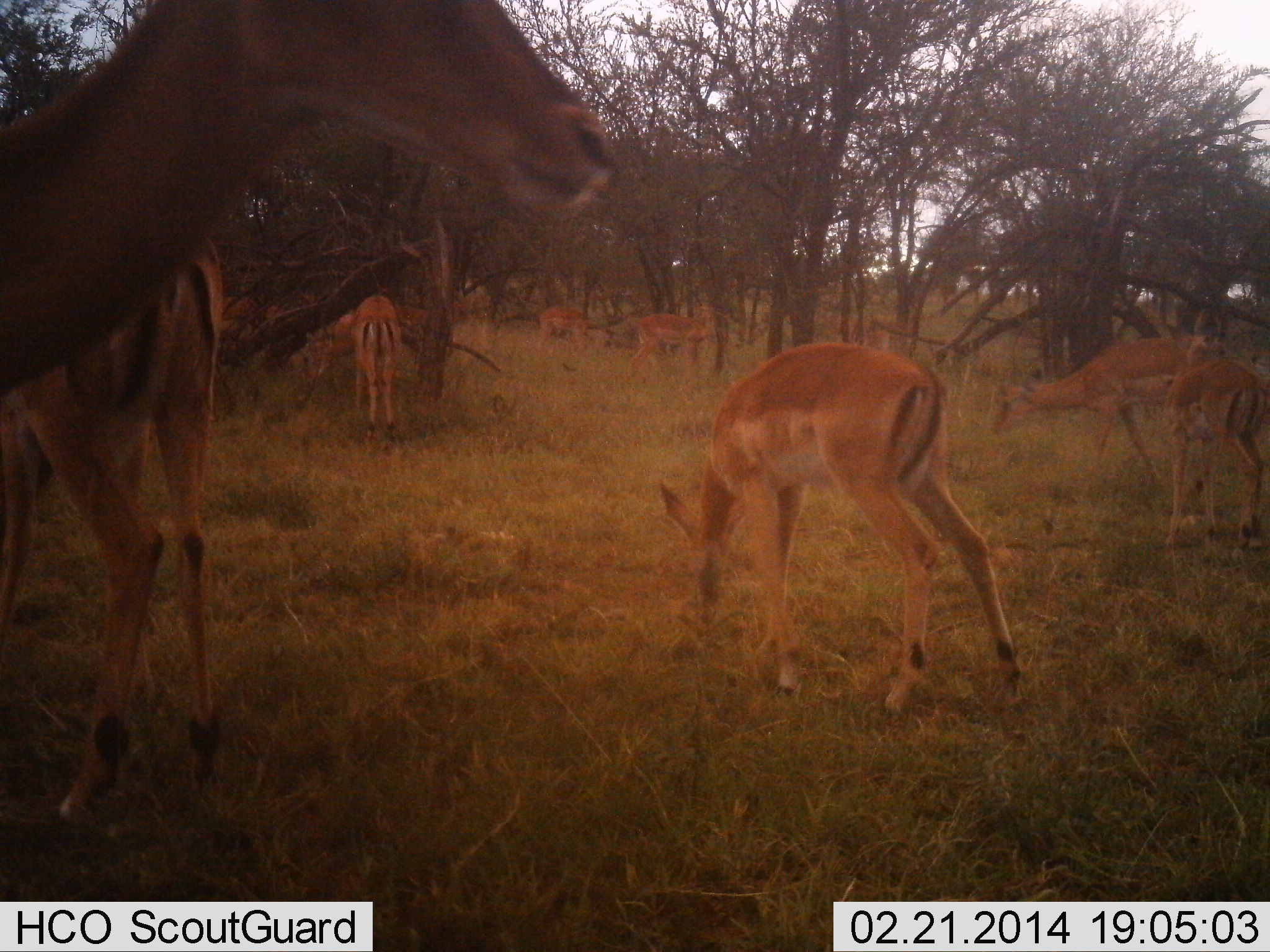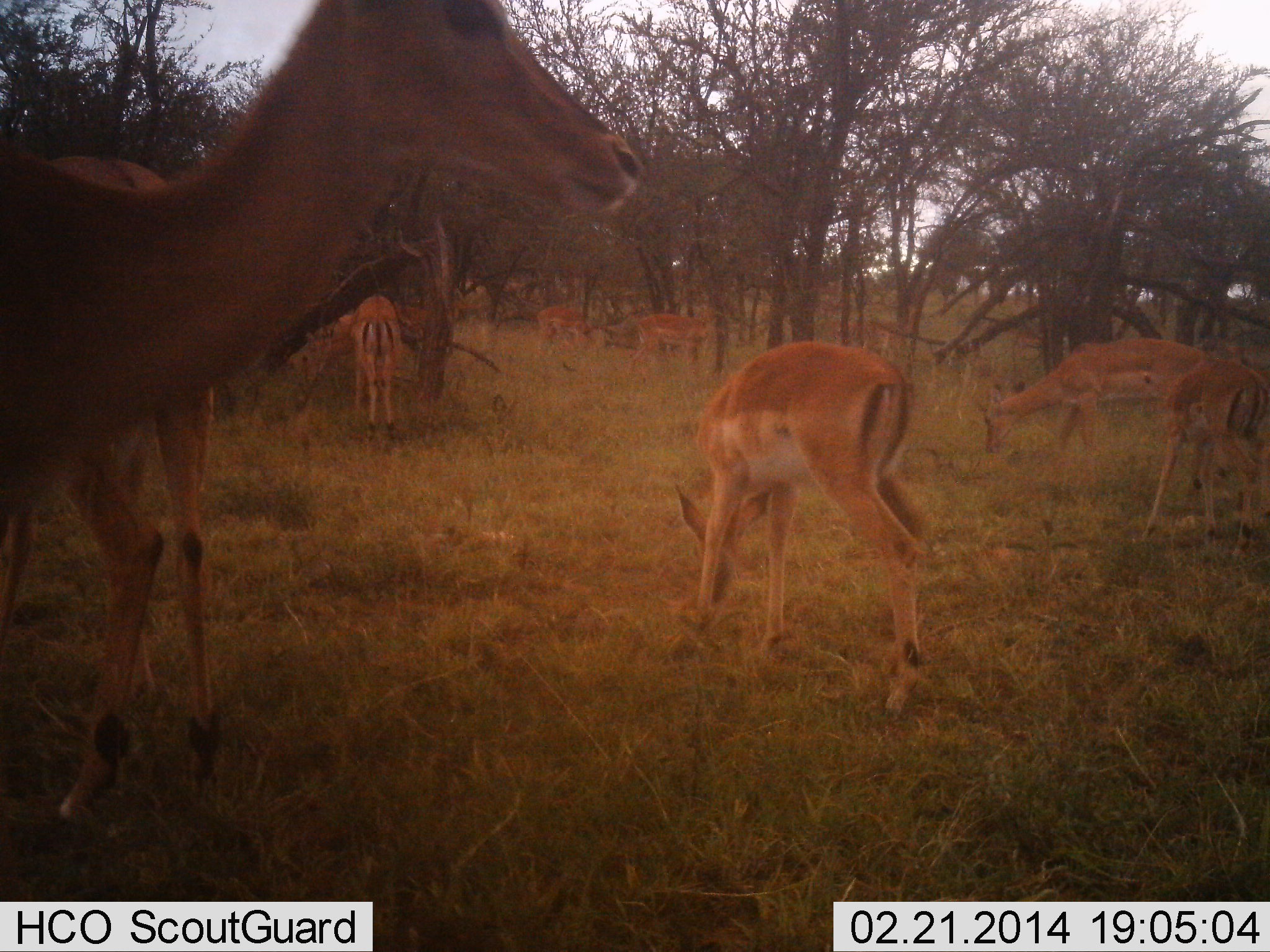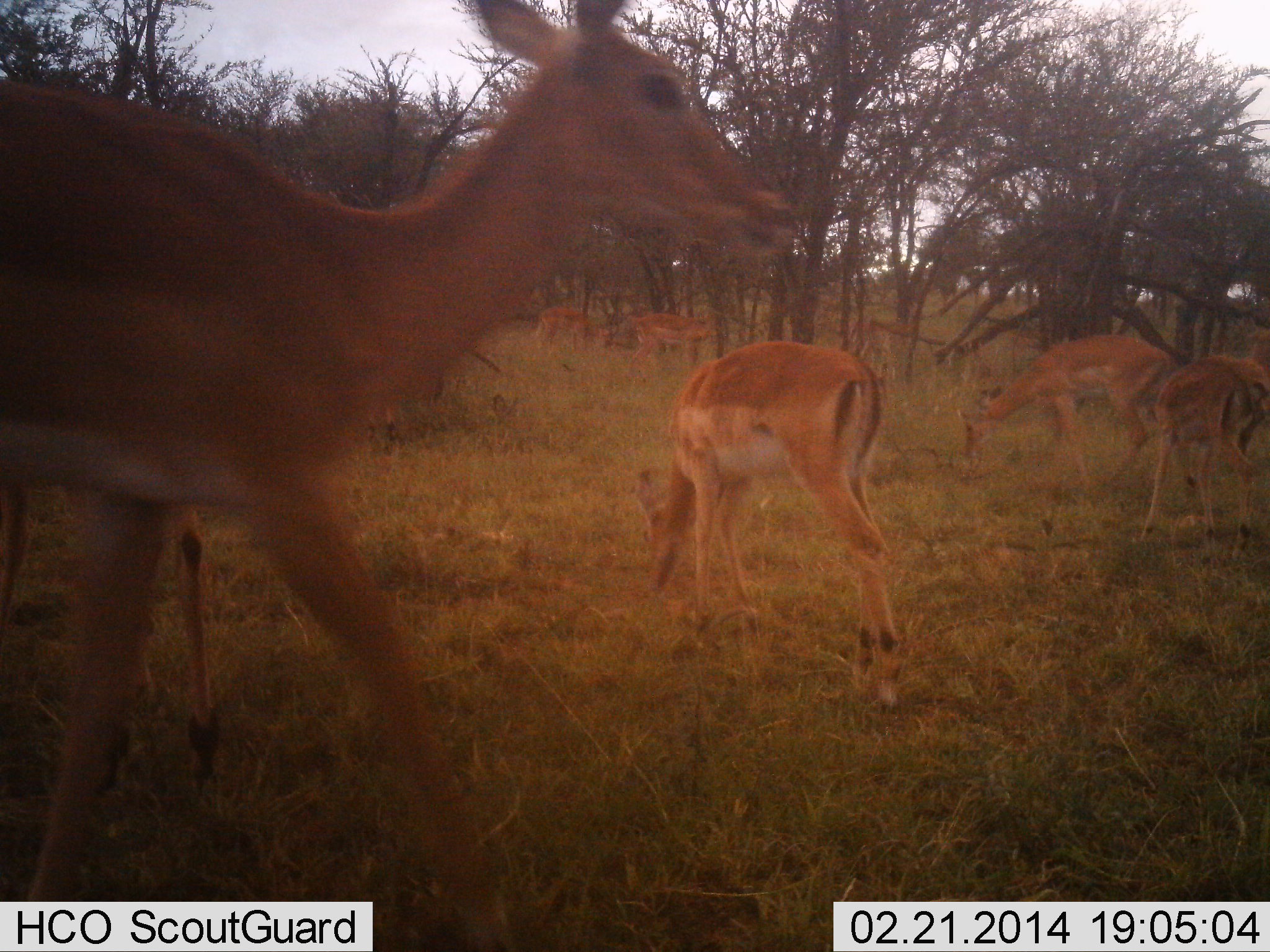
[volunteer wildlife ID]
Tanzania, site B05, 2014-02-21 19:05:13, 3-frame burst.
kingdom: Animalia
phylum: Chordata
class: Mammalia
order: Artiodactyla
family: Bovidae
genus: Aepyceros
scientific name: Aepyceros melampus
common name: impala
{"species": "impala (Aepyceros melampus)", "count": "10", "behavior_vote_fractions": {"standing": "80%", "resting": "0%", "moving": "40%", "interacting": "0%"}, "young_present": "0%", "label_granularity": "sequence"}